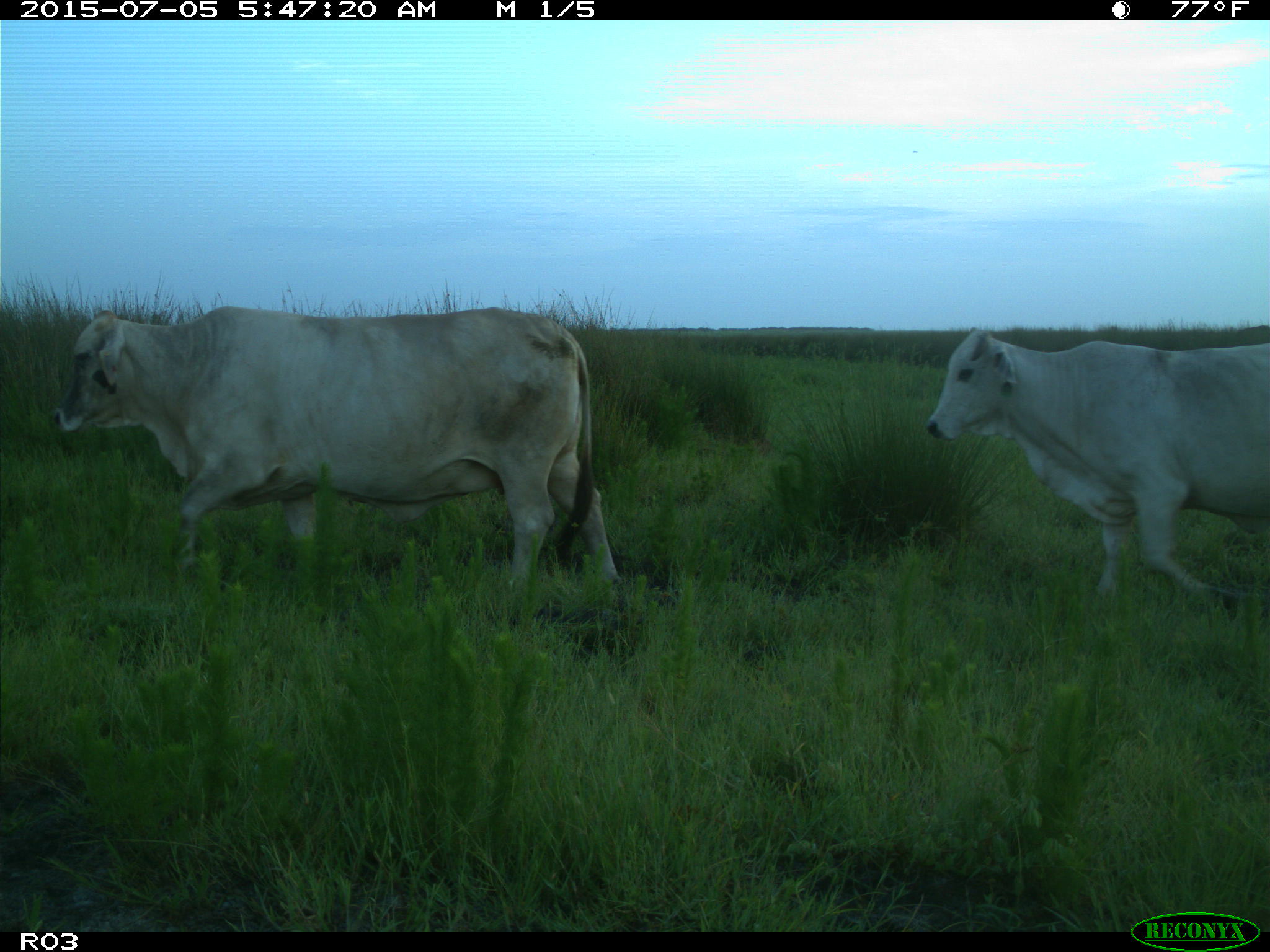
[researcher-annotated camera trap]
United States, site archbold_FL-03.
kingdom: Animalia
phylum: Chordata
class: Mammalia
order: Artiodactyla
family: Bovidae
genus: Bos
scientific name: Bos taurus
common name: domestic cow